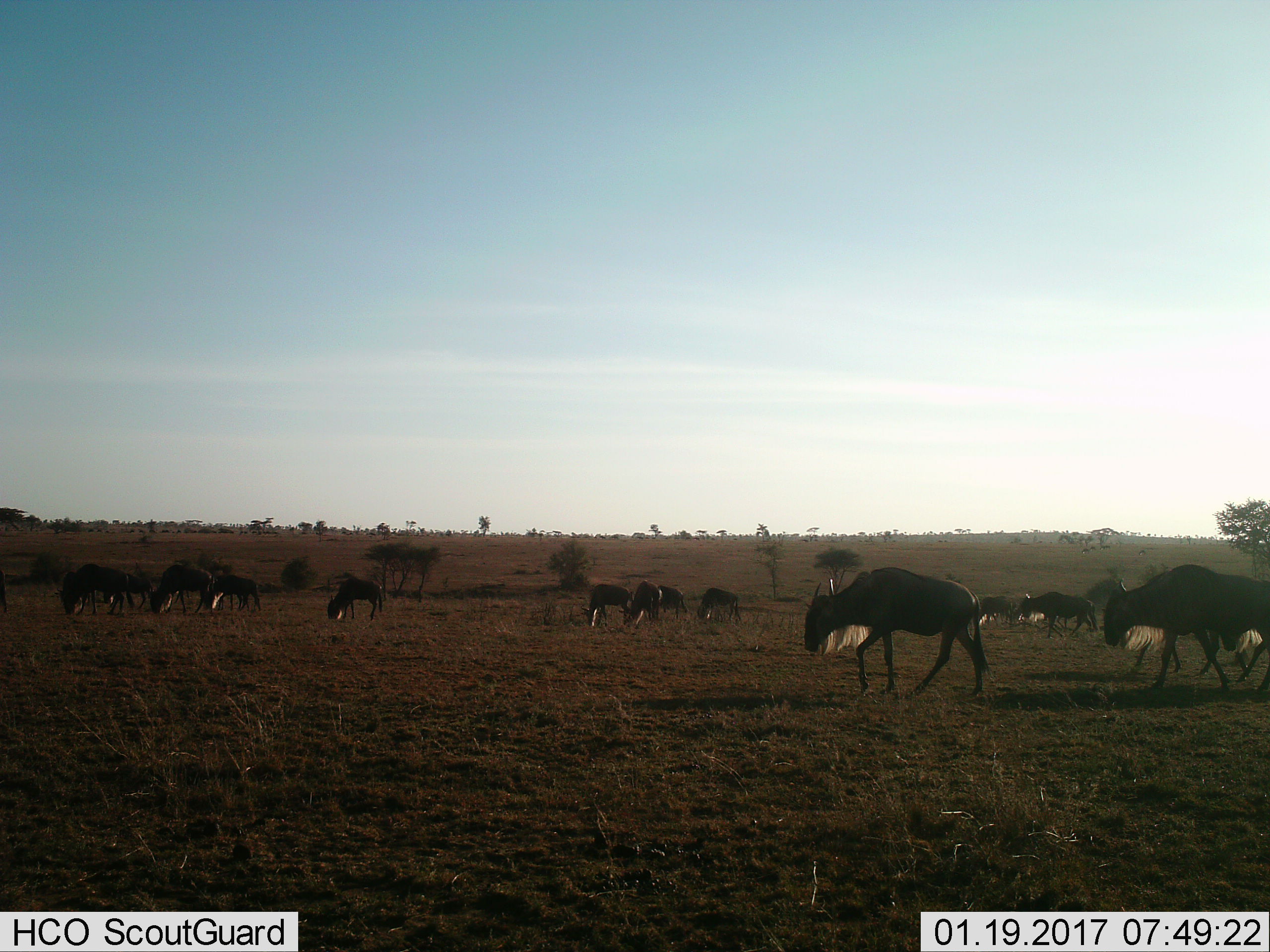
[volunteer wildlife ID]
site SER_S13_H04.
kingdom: Animalia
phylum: Chordata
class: Mammalia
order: Artiodactyla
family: Bovidae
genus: Connochaetes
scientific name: Connochaetes taurinus taurinus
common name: blue wildebeest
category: wildebeestblue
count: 11-50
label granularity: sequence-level